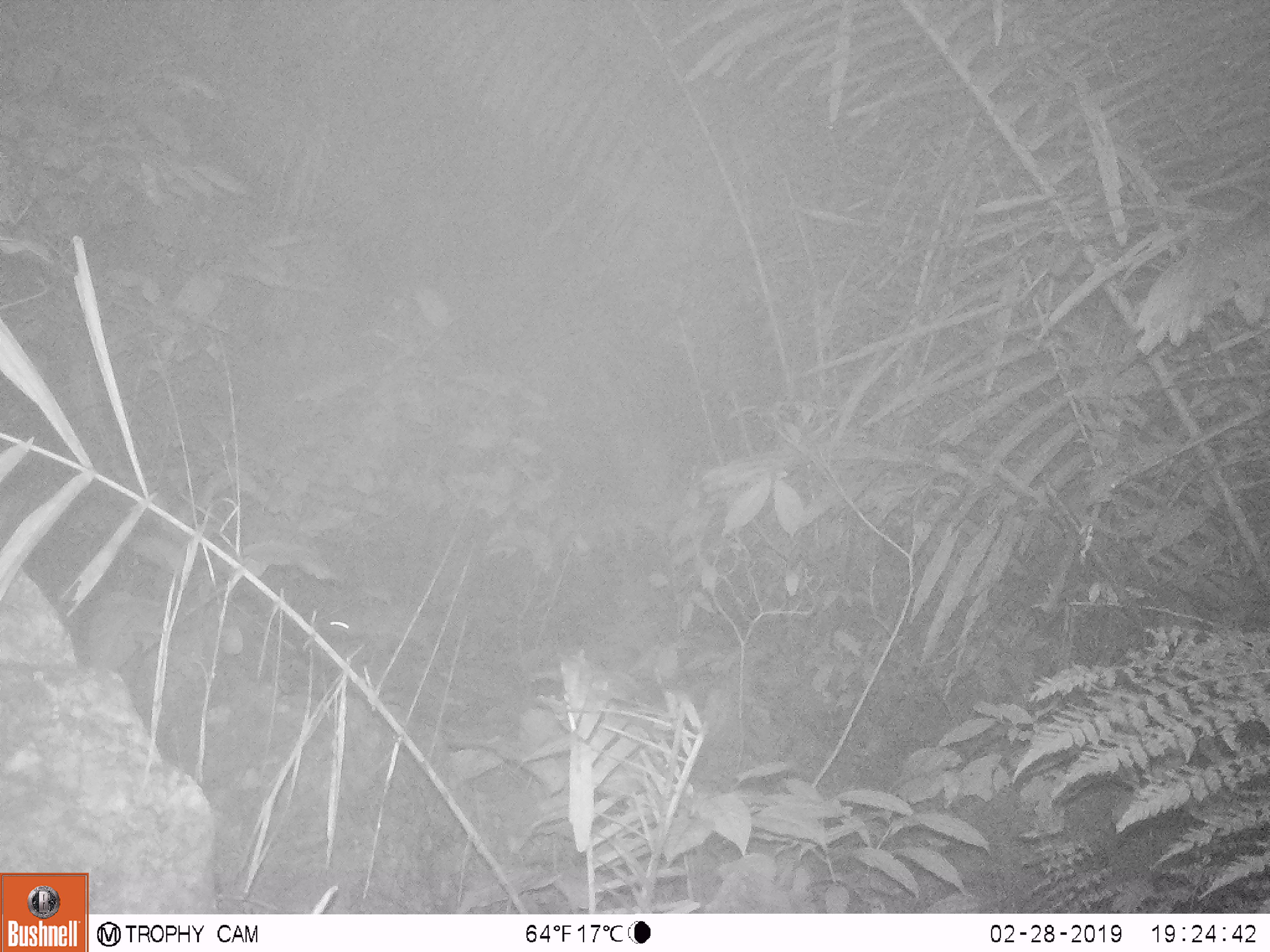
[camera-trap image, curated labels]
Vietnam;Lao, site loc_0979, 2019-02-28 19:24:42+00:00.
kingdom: Animalia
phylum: Chordata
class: Mammalia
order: Rodentia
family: Muridae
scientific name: Muridae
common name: old-world mice and rats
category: unidentified murid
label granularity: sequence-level